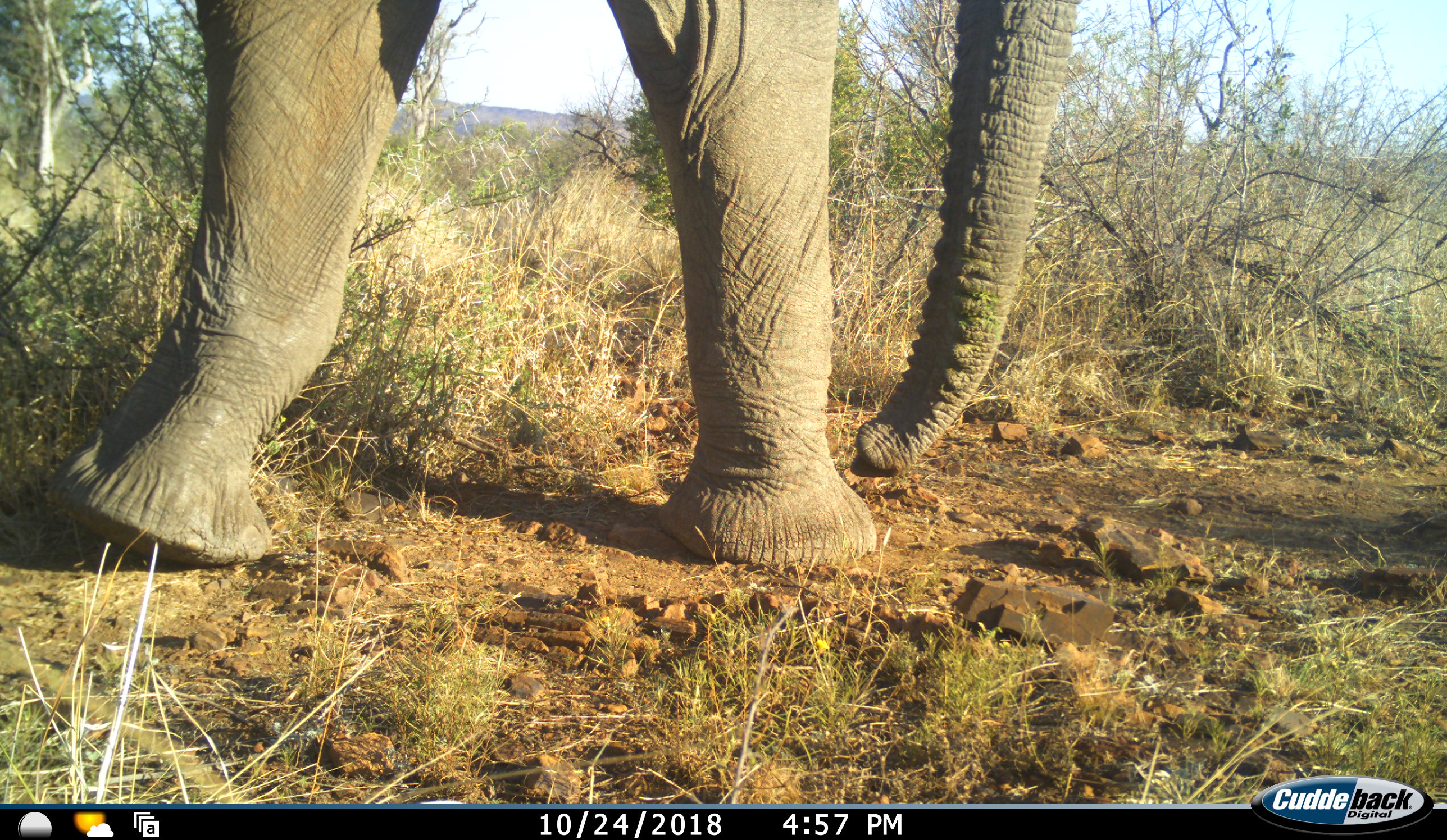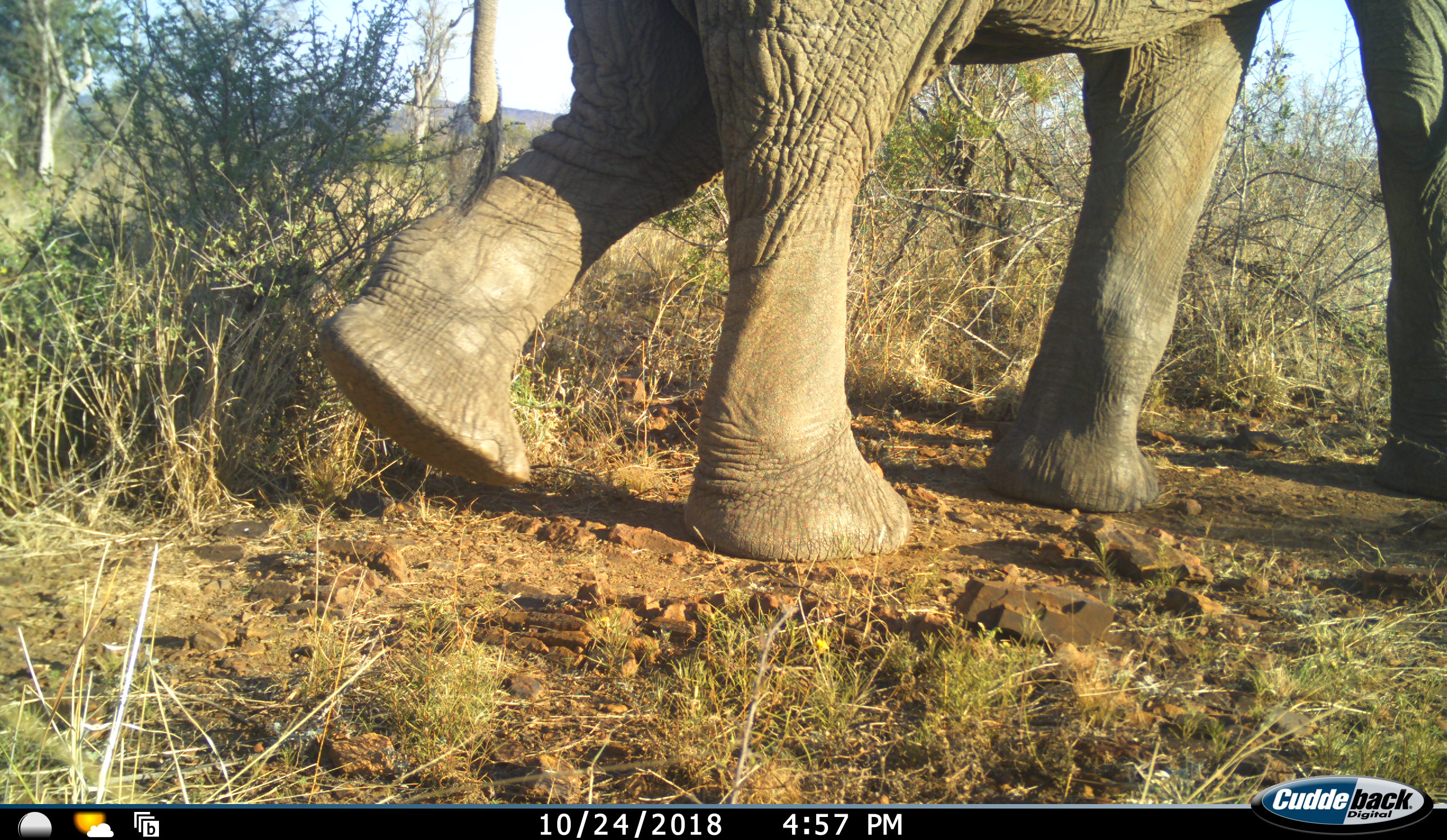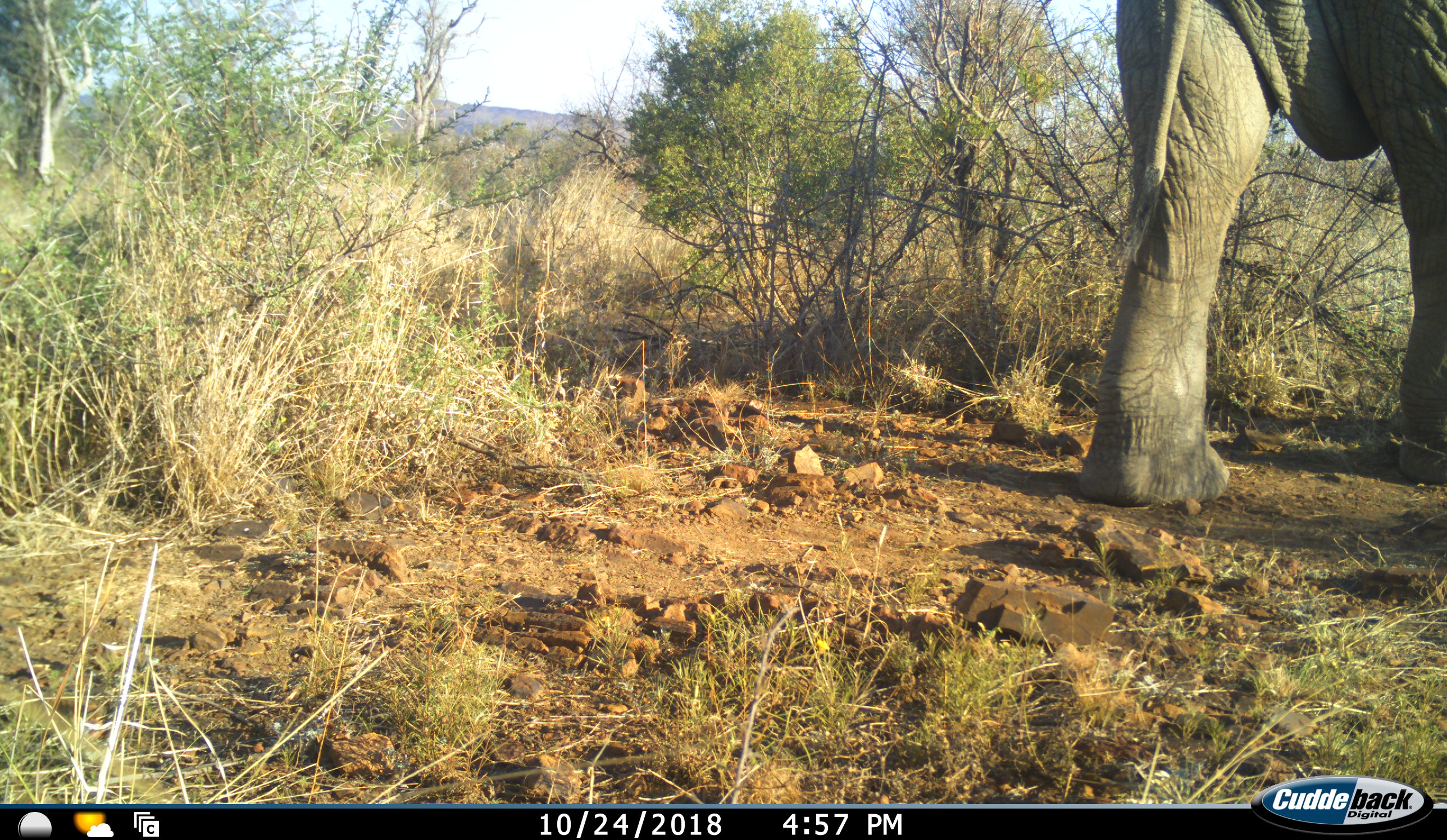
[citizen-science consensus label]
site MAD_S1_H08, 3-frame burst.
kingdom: Animalia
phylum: Chordata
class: Mammalia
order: Proboscidea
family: Elephantidae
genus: Loxodonta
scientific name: Loxodonta africana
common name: african bush elephant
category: elephant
Elephant (african bush elephant) (Loxodonta africana), count 1. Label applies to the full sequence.